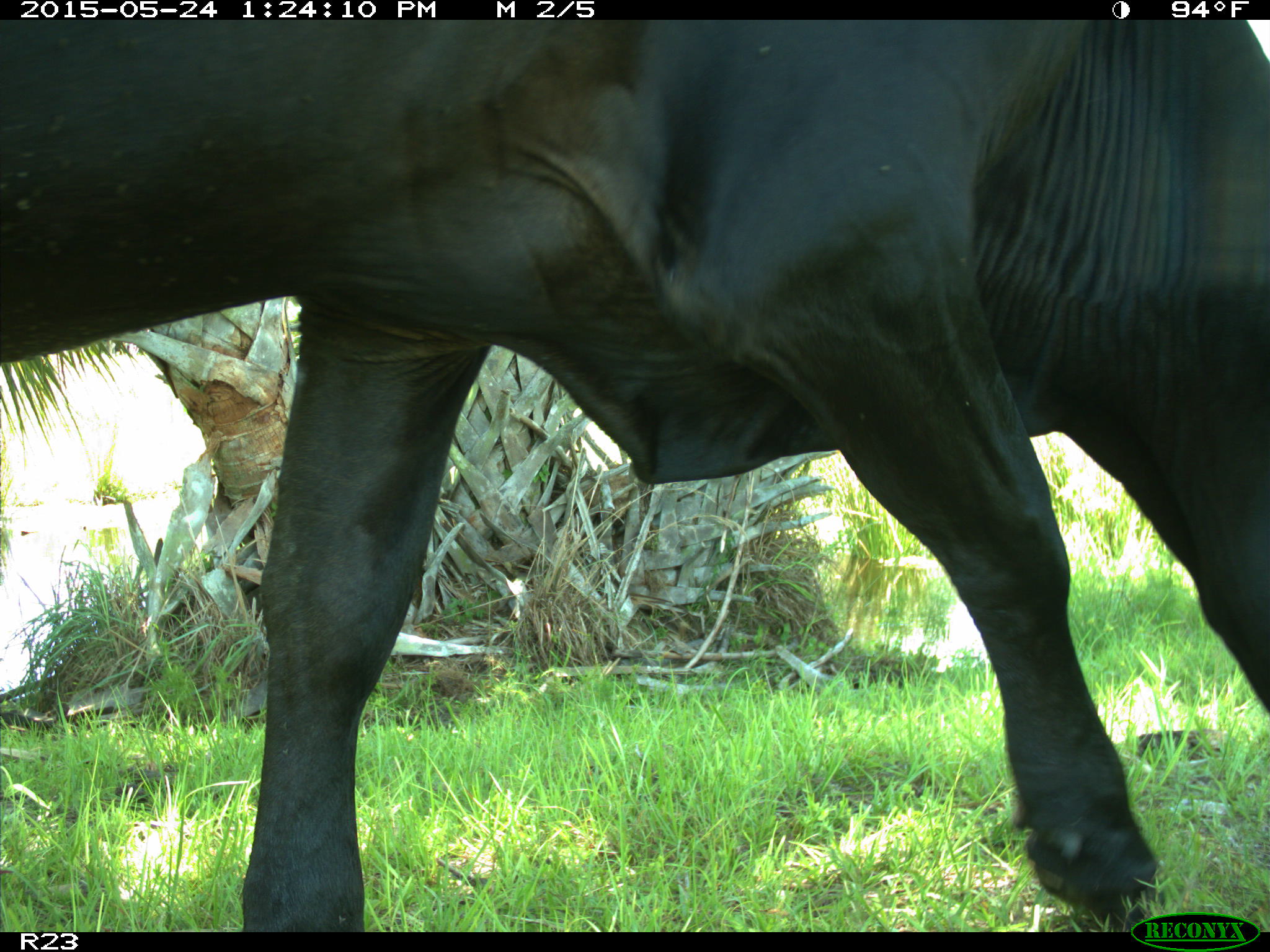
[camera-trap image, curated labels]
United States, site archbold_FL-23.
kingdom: Animalia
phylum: Chordata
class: Mammalia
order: Artiodactyla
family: Bovidae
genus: Bos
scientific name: Bos taurus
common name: domestic cow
Bos taurus (domestic cow).